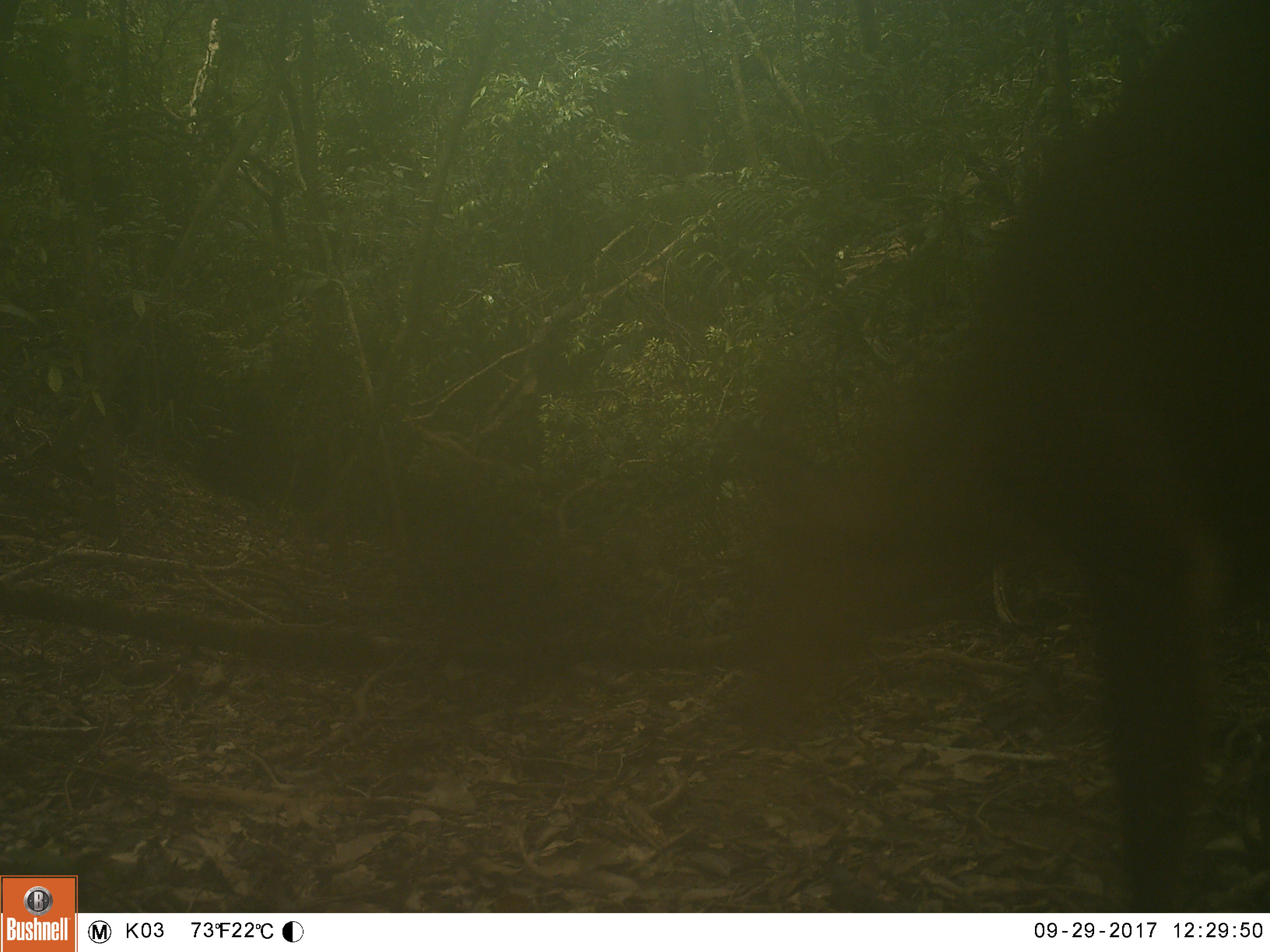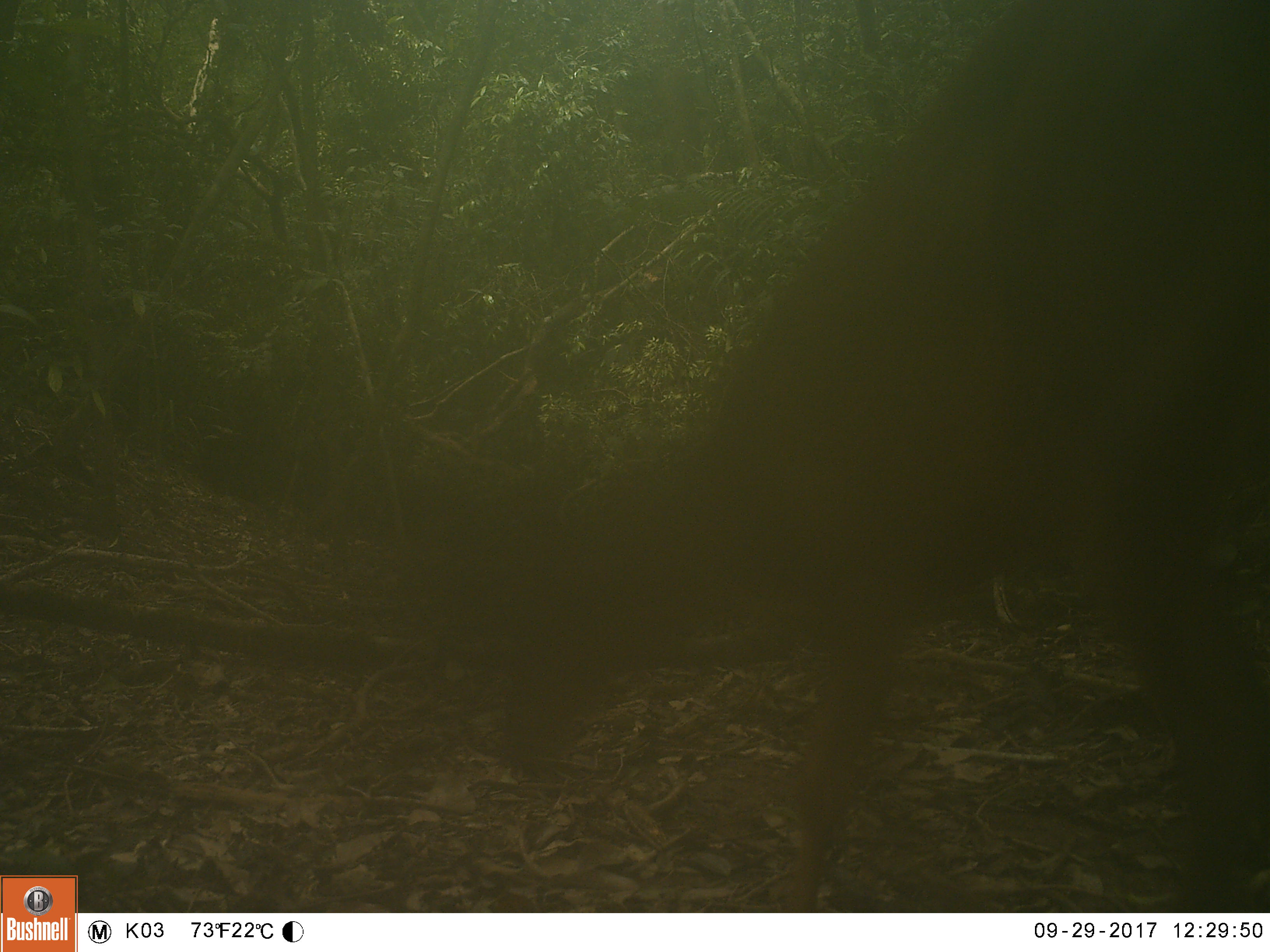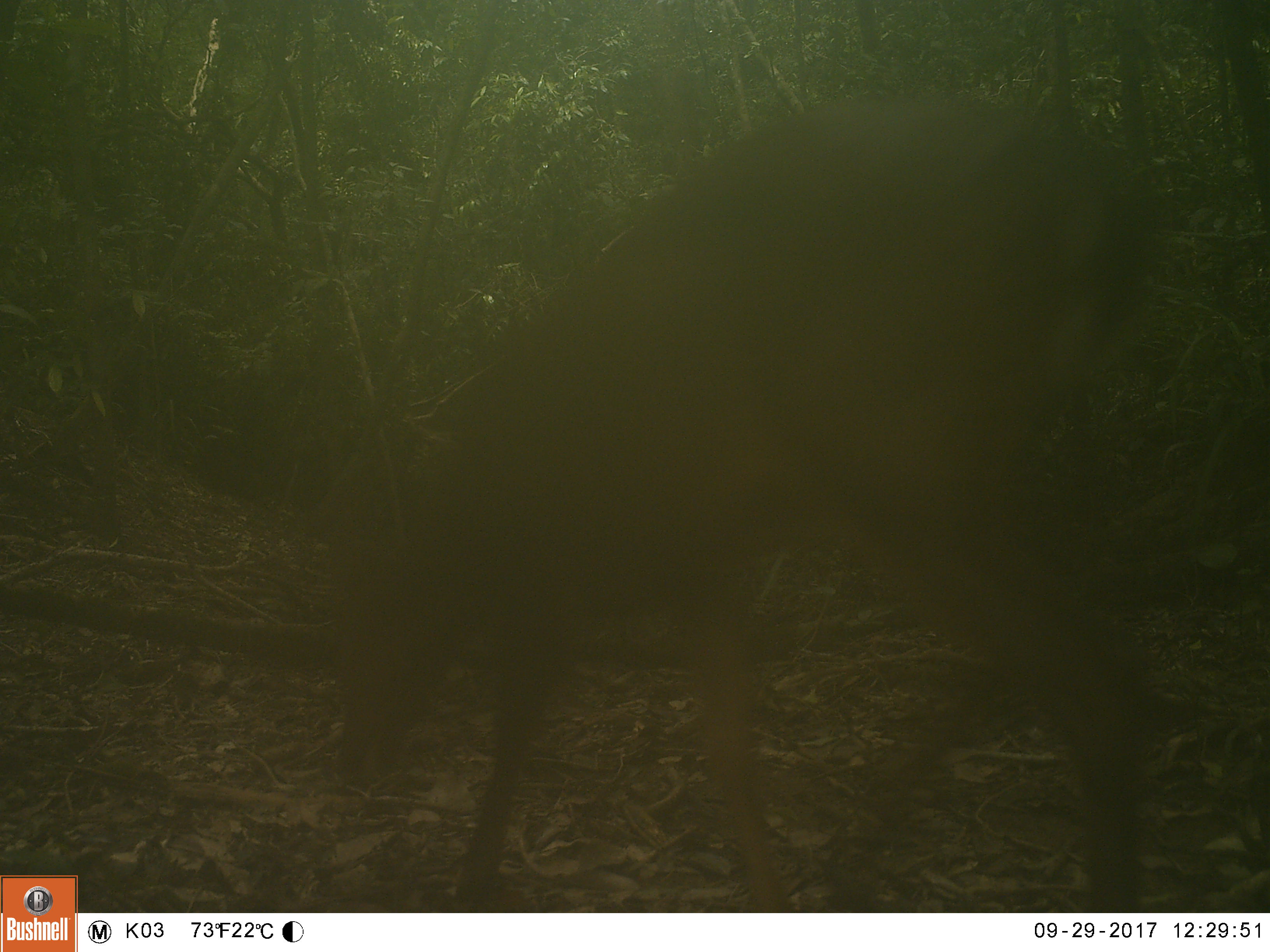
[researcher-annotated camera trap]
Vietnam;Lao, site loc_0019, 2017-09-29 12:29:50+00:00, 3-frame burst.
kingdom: Animalia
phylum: Chordata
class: Mammalia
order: Artiodactyla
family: Cervidae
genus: Muntiacus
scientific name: Muntiacus vuquangensis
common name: large-antlered muntjac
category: large antlered muntjac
Large antlered muntjac (large-antlered muntjac) (Muntiacus vuquangensis). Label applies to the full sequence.